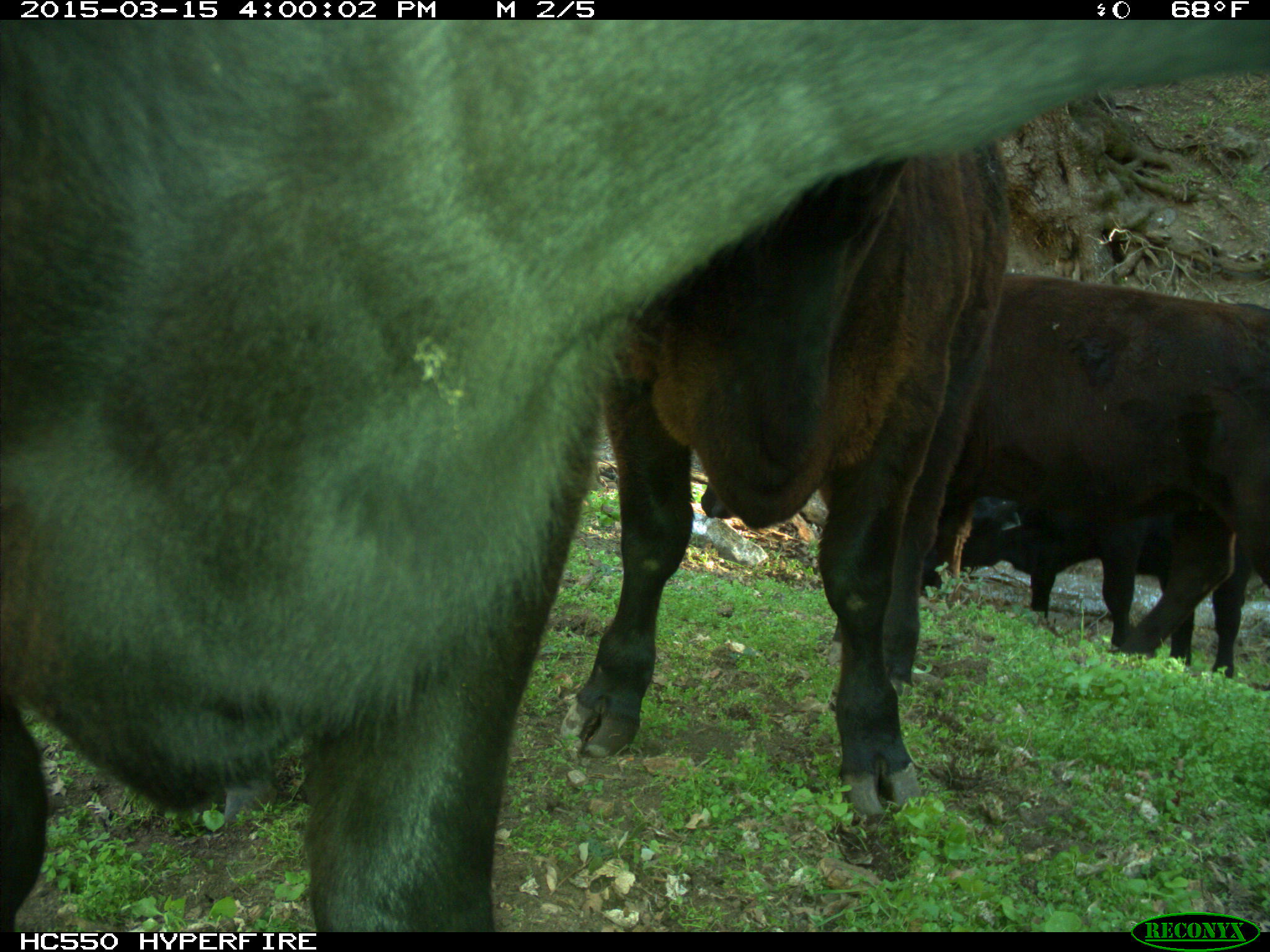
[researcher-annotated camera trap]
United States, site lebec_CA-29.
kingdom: Animalia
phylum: Chordata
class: Mammalia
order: Artiodactyla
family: Bovidae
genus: Bos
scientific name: Bos taurus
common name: domestic cow